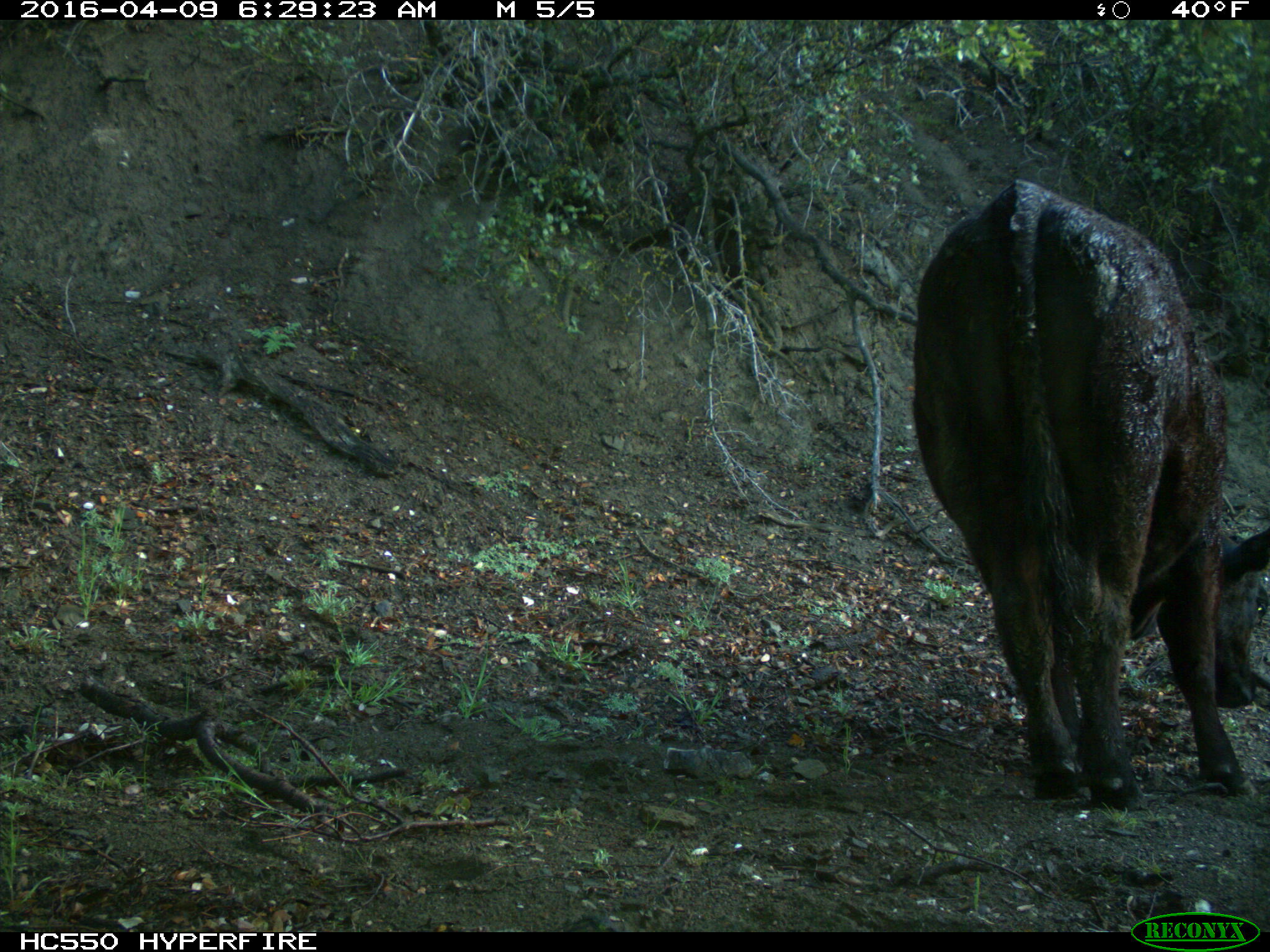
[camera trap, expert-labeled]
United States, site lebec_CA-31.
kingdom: Animalia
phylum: Chordata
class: Mammalia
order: Artiodactyla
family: Bovidae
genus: Bos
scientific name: Bos taurus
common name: domestic cow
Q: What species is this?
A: Bos taurus (domestic cow).